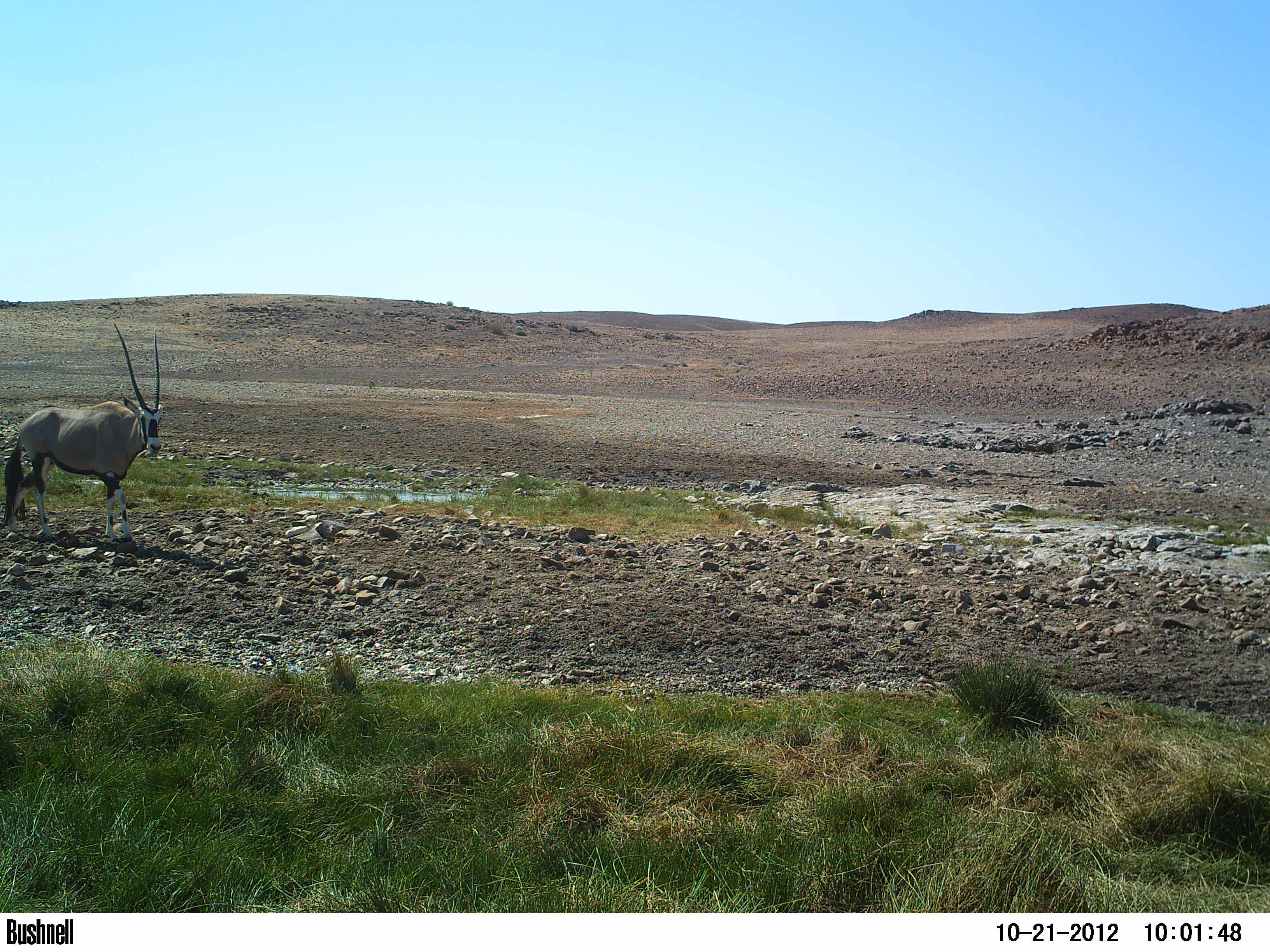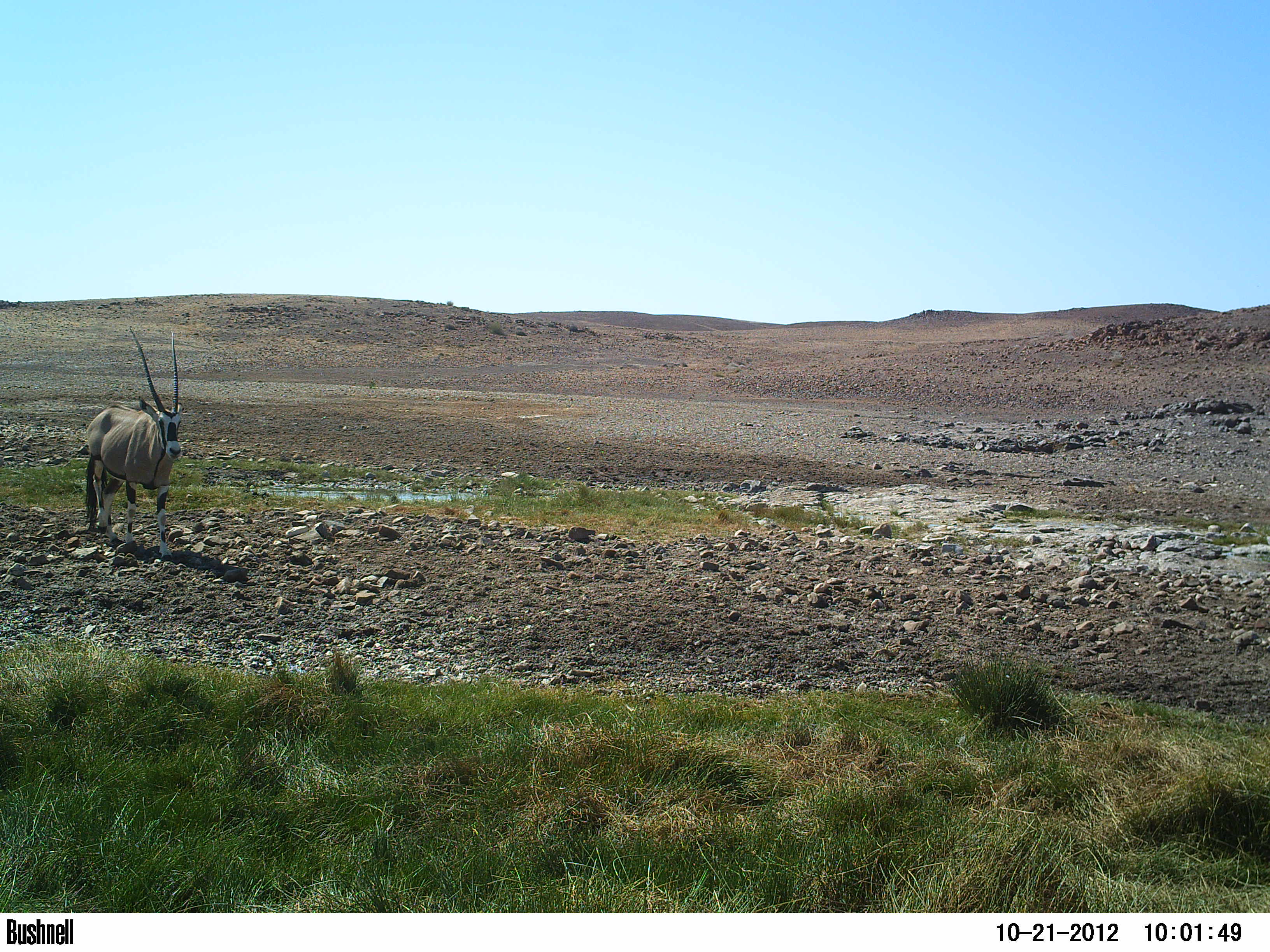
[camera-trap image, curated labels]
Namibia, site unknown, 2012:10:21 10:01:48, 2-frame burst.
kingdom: Animalia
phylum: Chordata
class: Mammalia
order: Artiodactyla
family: Bovidae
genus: Oryx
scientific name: Oryx gazella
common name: gemsbok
Oryx gazella (gemsbok).